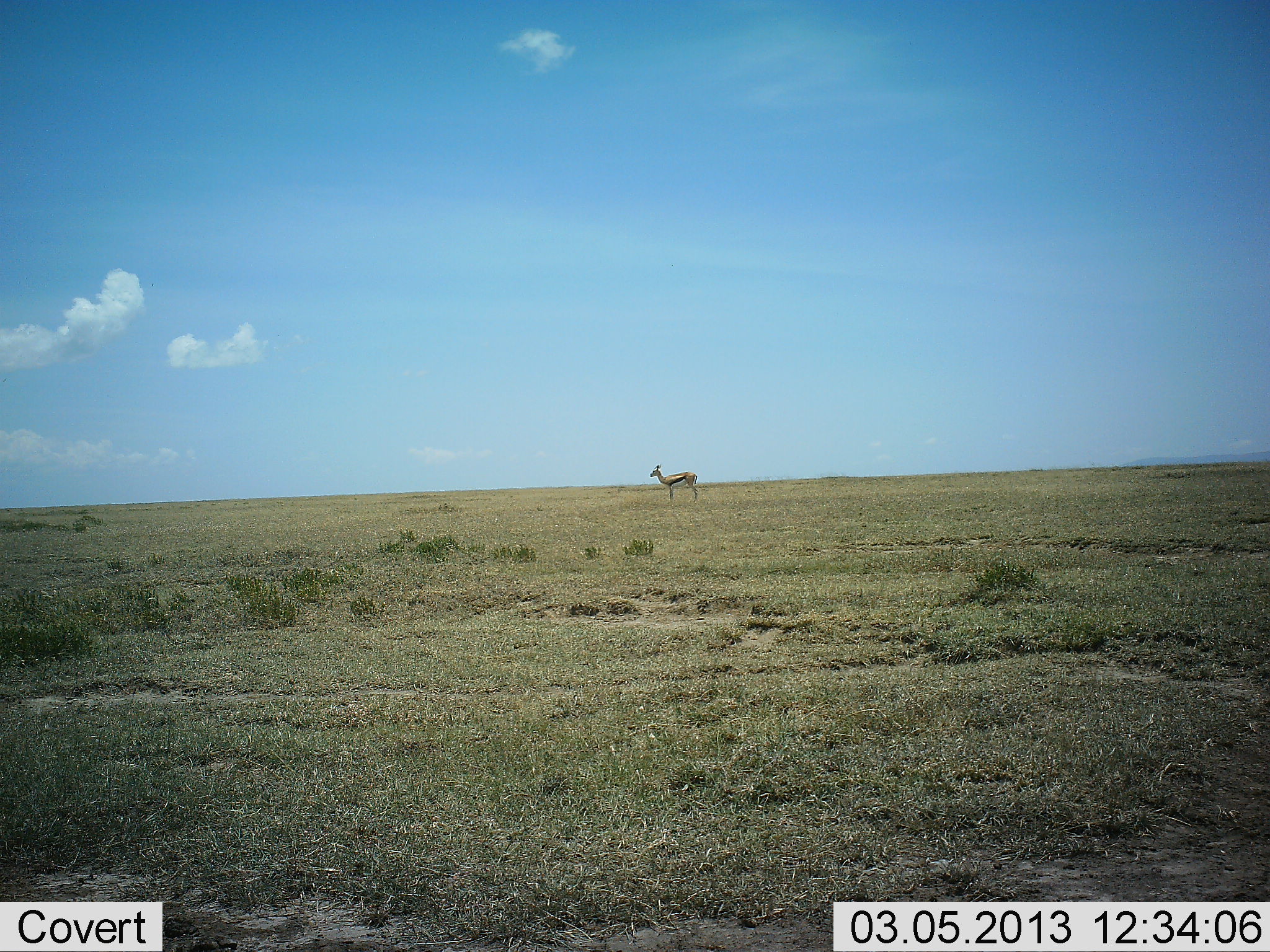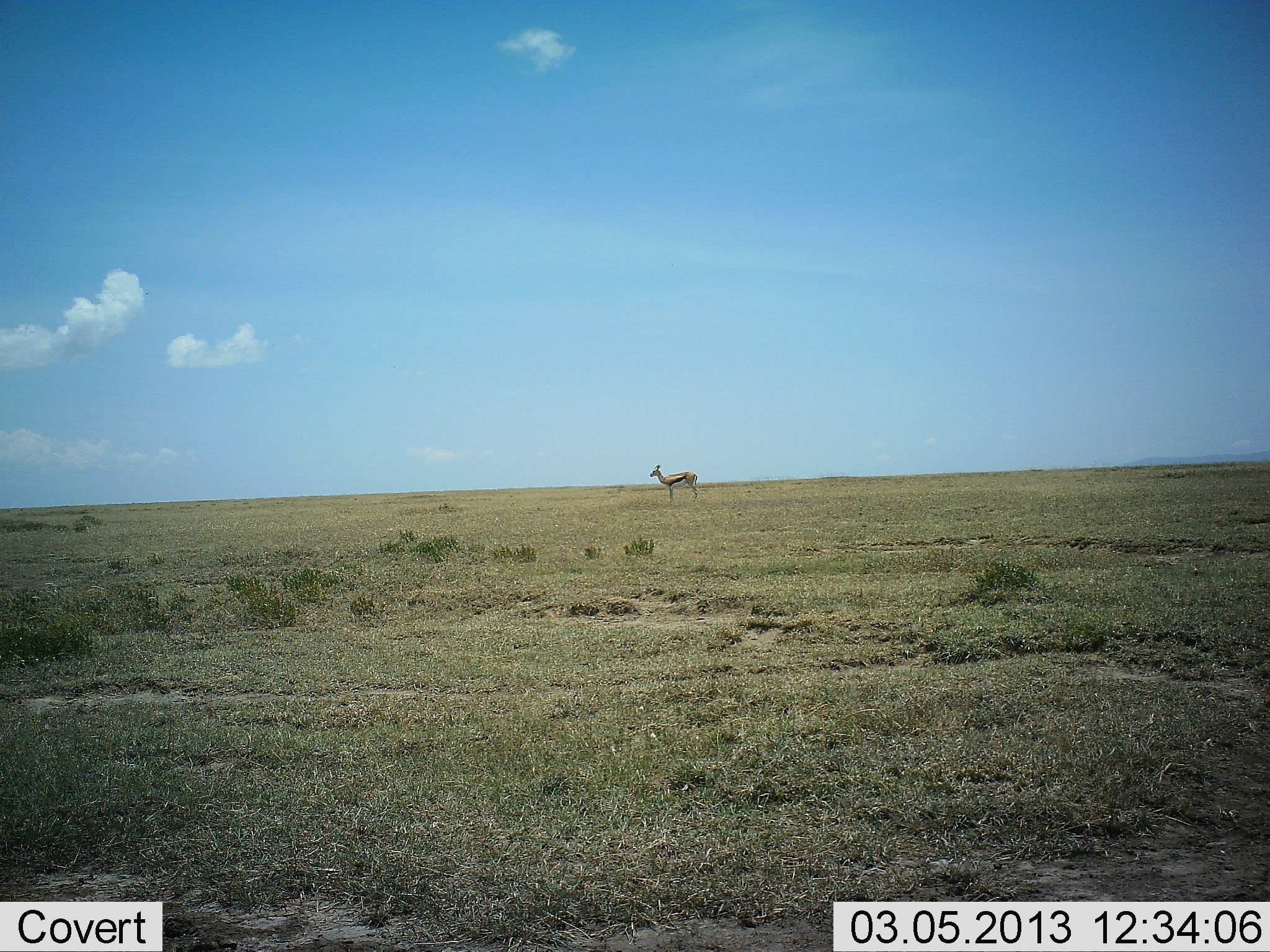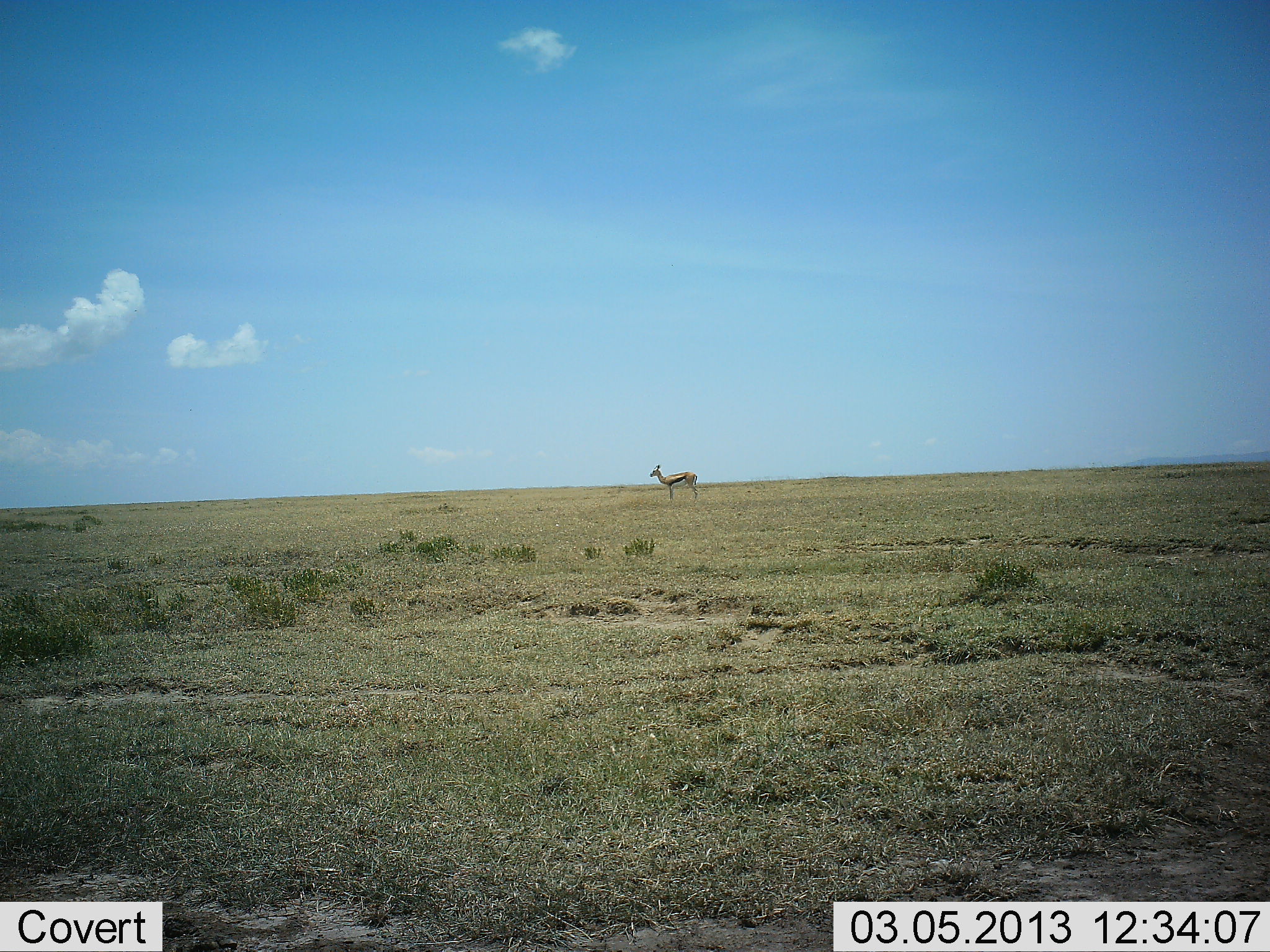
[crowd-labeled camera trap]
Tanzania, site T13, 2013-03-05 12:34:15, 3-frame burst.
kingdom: Animalia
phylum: Chordata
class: Mammalia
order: Artiodactyla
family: Bovidae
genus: Eudorcas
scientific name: Eudorcas thomsonii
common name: thomson's gazelle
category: gazellethomsons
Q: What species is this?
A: Gazellethomsons (thomson's gazelle) (Eudorcas thomsonii).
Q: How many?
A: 1.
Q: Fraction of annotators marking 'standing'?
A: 100%.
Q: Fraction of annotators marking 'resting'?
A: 0%.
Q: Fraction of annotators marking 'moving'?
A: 0%.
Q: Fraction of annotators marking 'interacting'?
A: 0%.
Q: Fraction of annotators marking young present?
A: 0%.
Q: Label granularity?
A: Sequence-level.